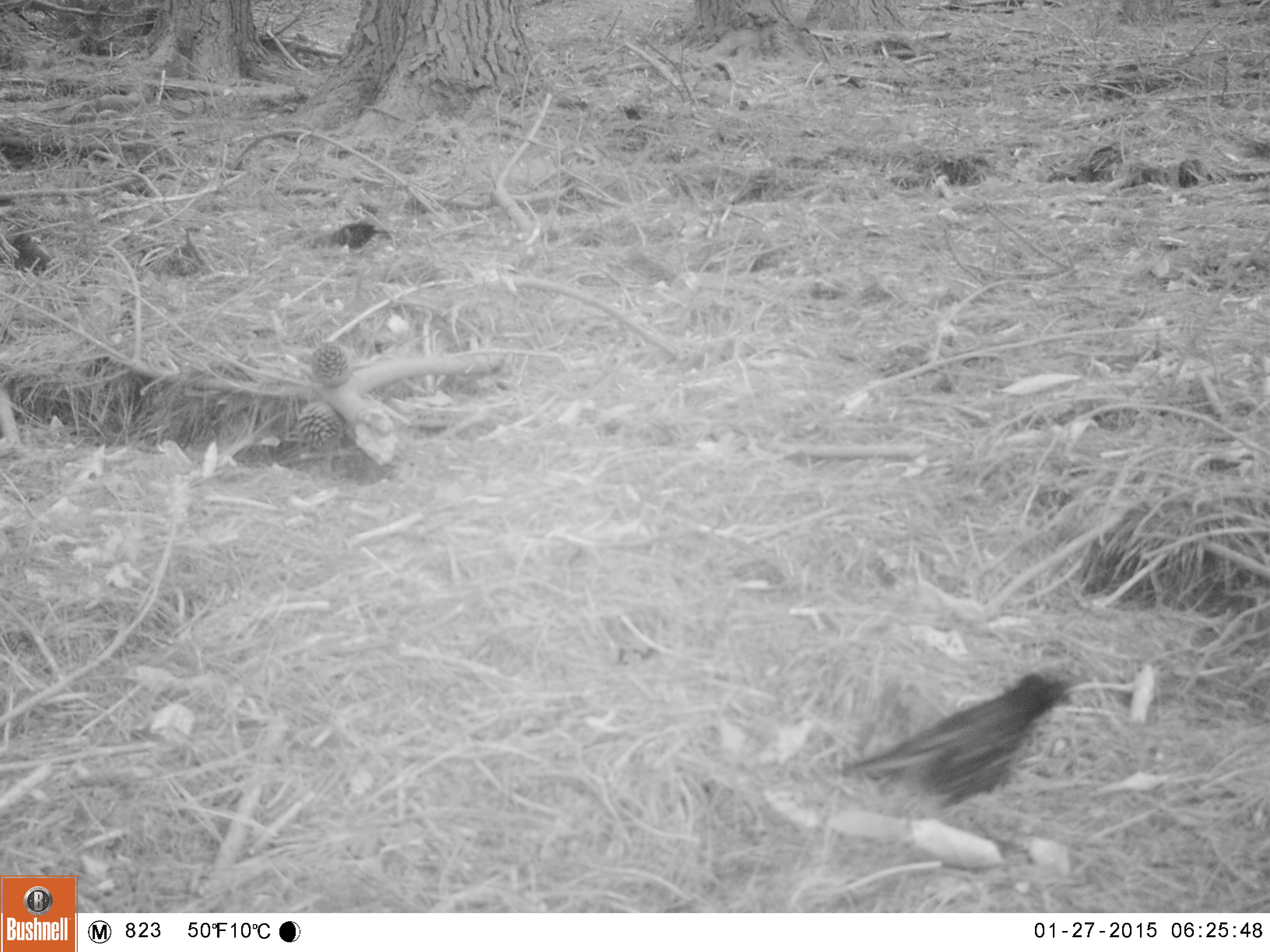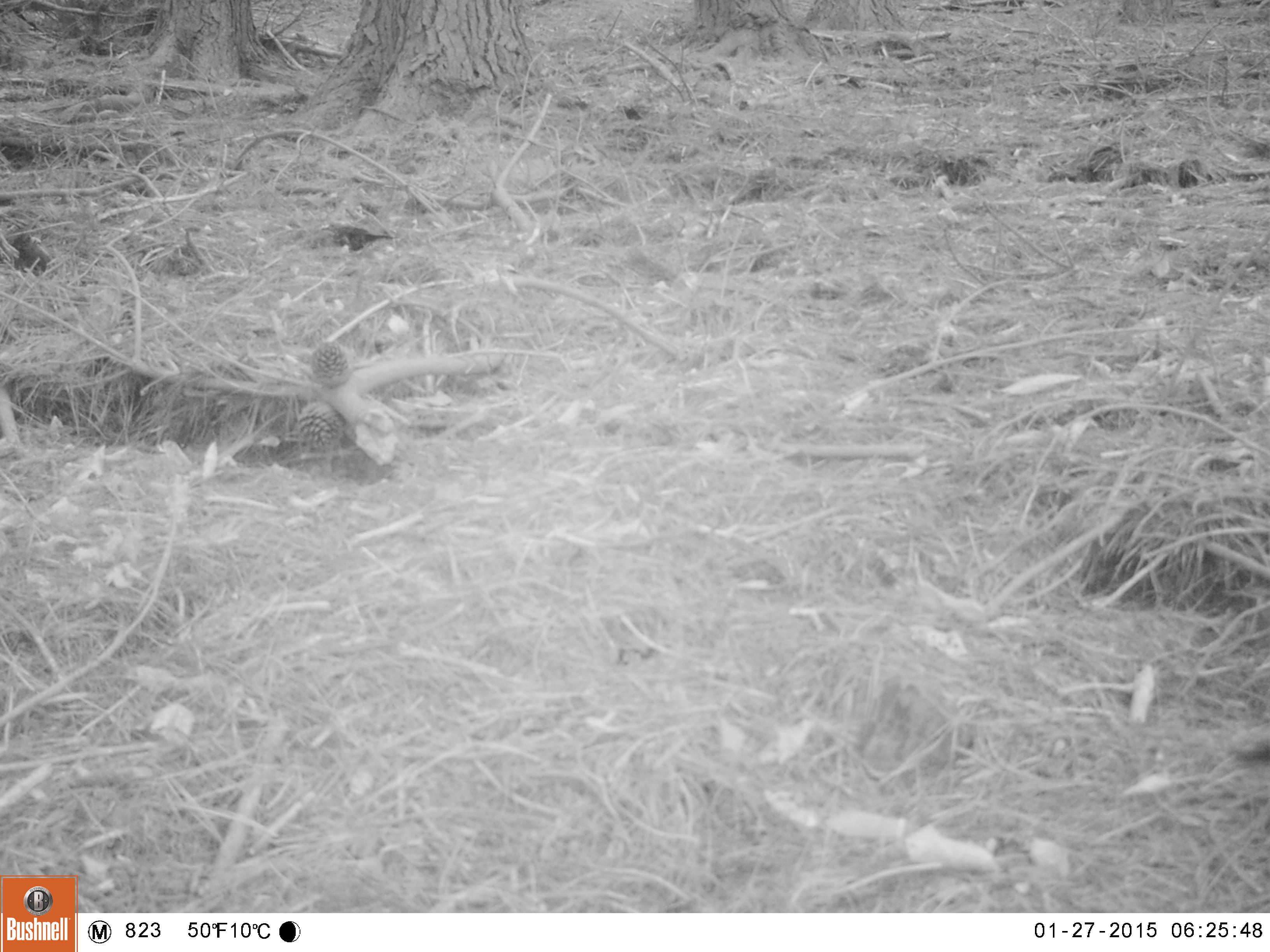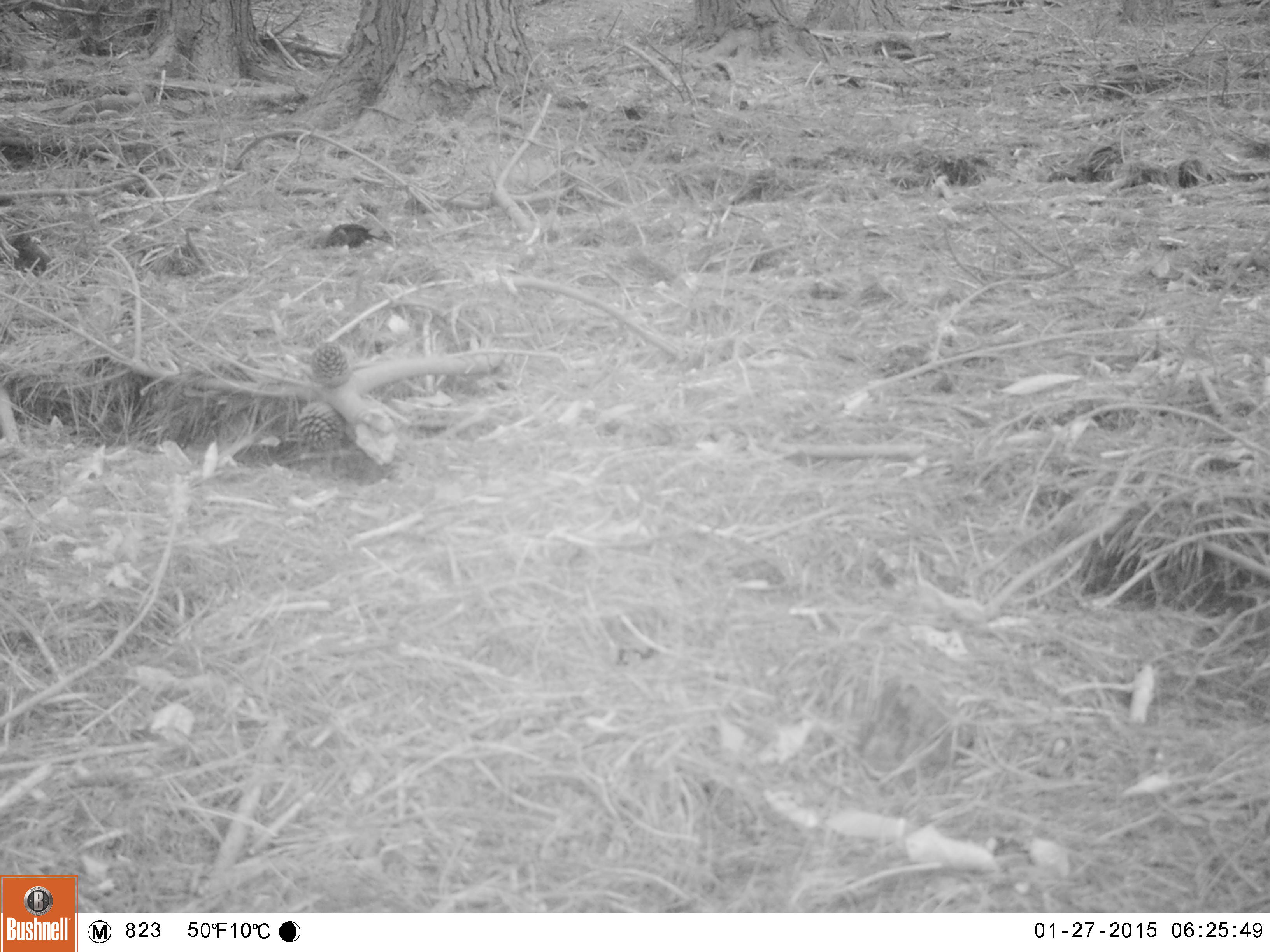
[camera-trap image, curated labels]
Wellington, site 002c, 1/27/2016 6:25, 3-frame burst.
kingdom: Animalia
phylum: Chordata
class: Aves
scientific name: Aves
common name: bird